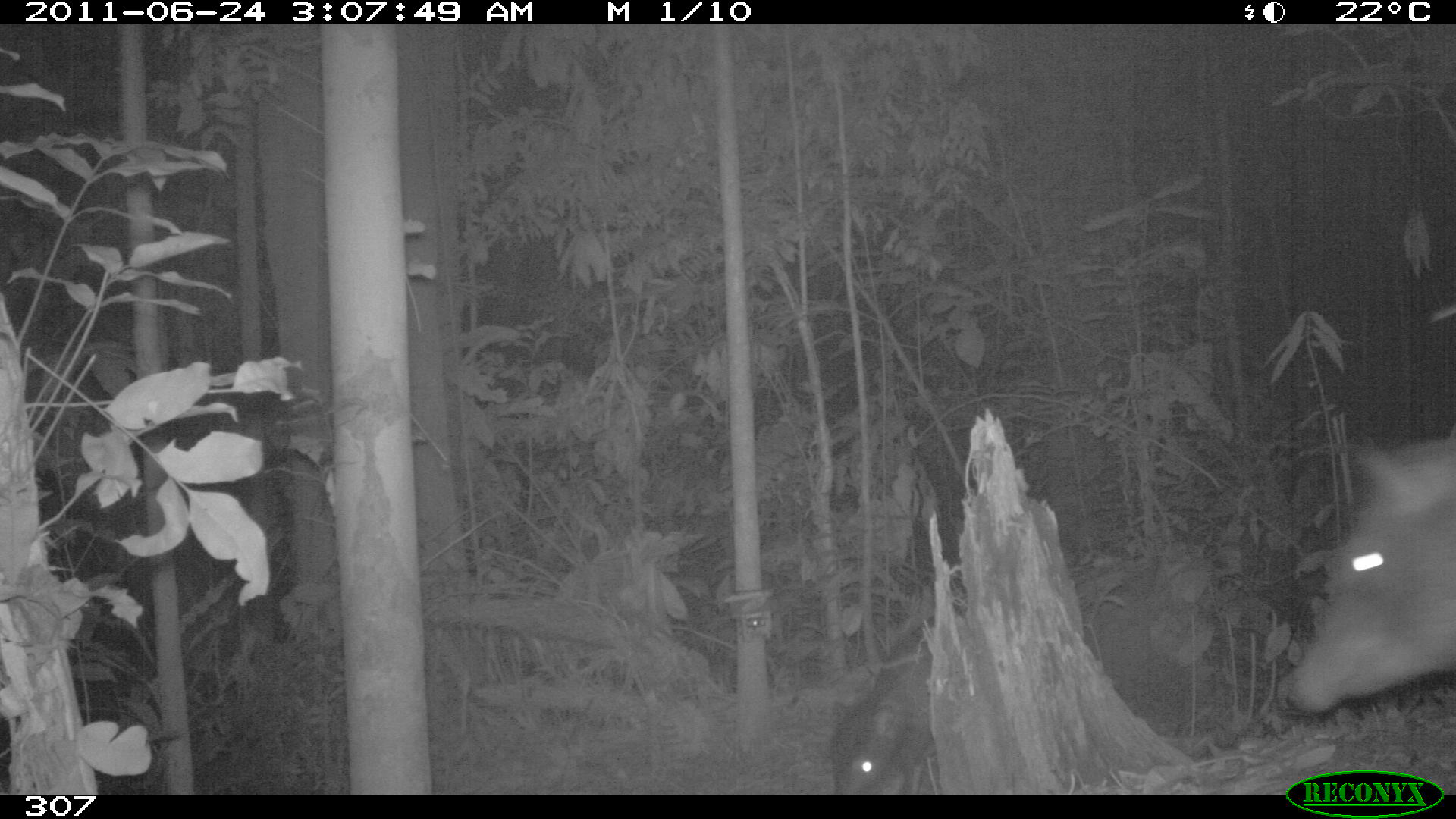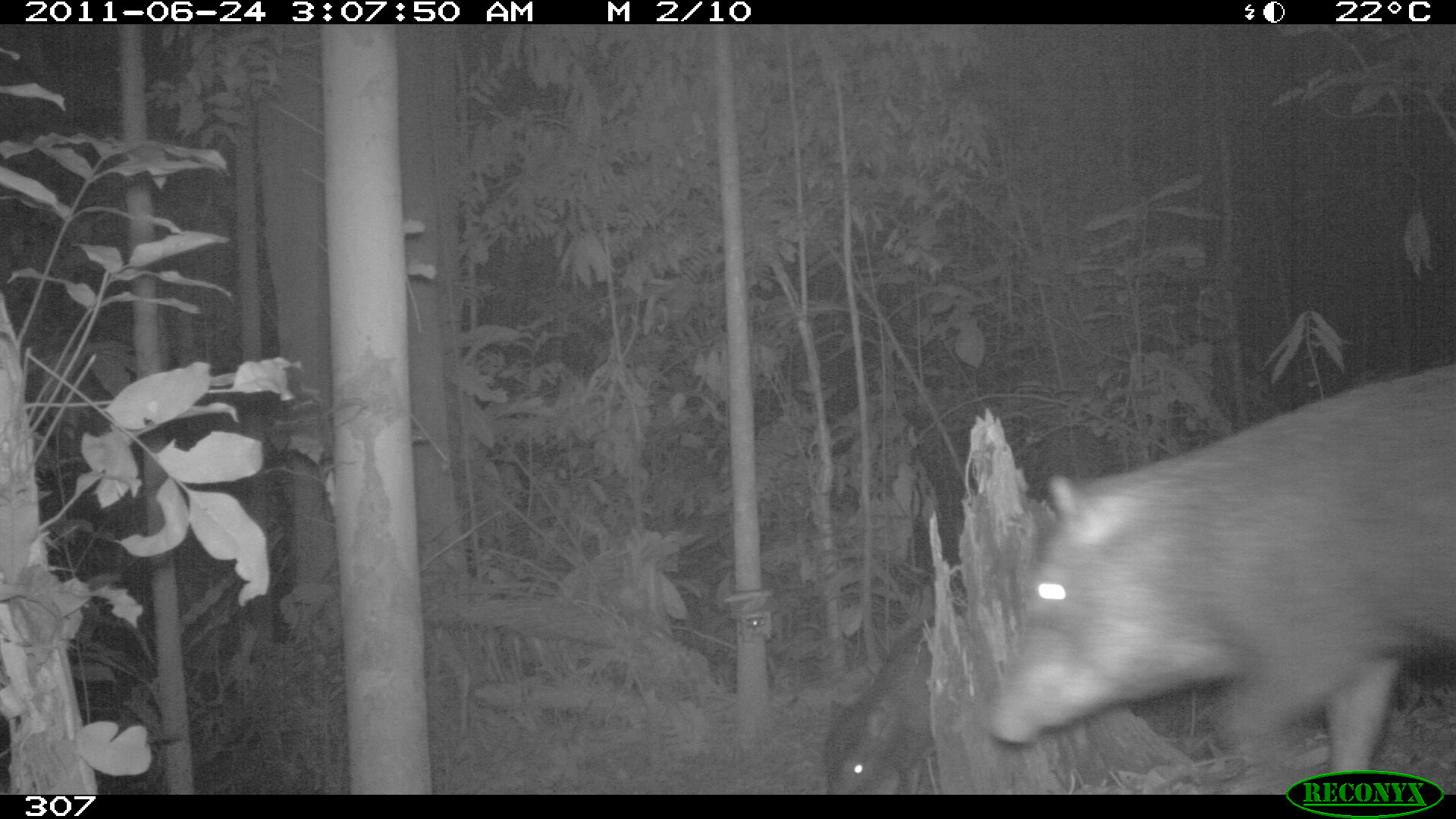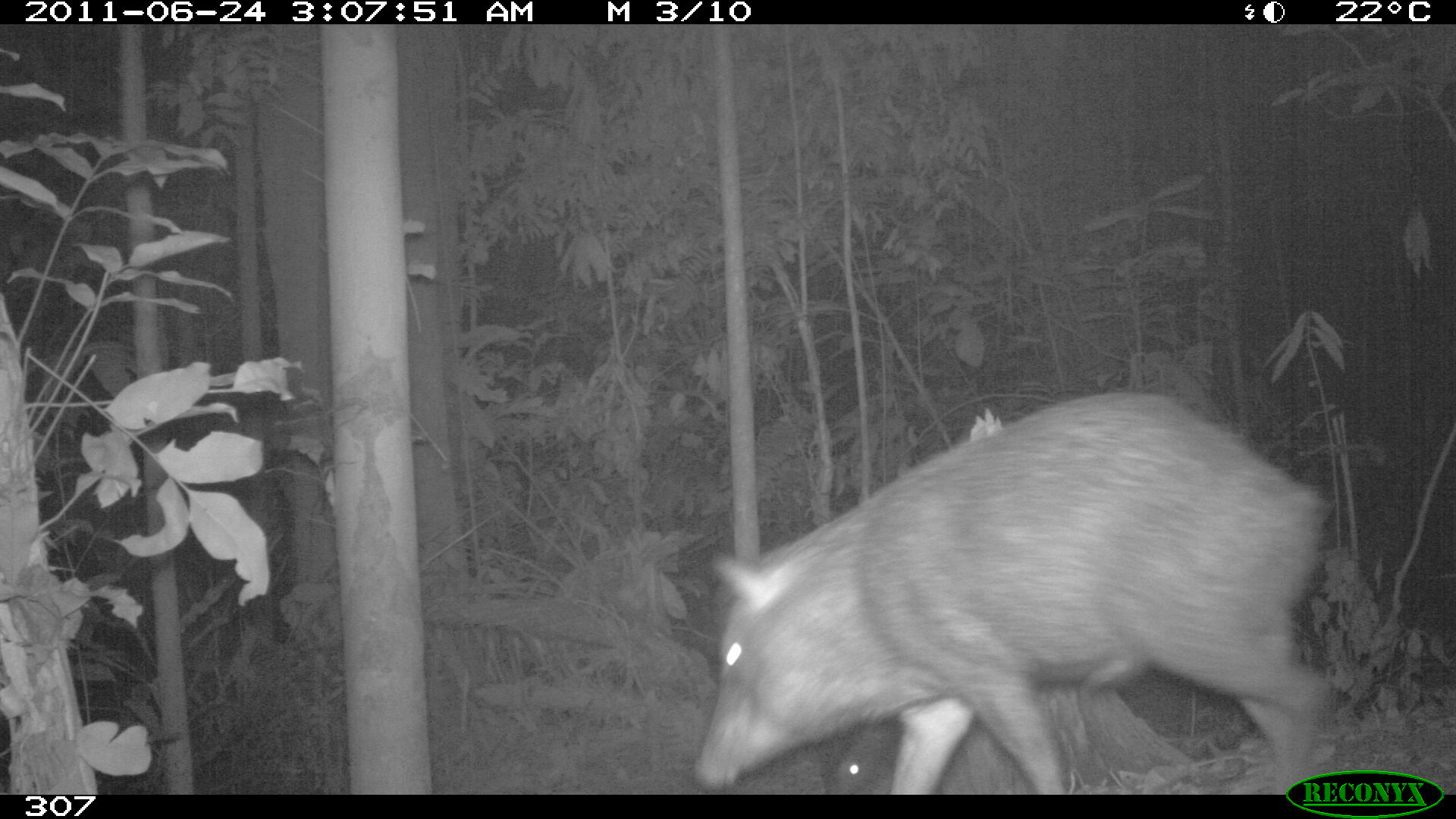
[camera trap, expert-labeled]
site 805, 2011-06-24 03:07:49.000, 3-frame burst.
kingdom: Animalia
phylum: Chordata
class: Mammalia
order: Artiodactyla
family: Tayassuidae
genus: Tayassu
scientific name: Tayassu pecari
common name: white-lipped peccary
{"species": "Tayassu pecari (white-lipped peccary)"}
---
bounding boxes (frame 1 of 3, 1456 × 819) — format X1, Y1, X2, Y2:
tayassu pecari: 1275, 419, 1456, 713; 825, 604, 969, 794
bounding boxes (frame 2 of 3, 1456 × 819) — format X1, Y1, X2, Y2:
tayassu pecari: 984, 365, 1456, 790; 819, 603, 965, 794